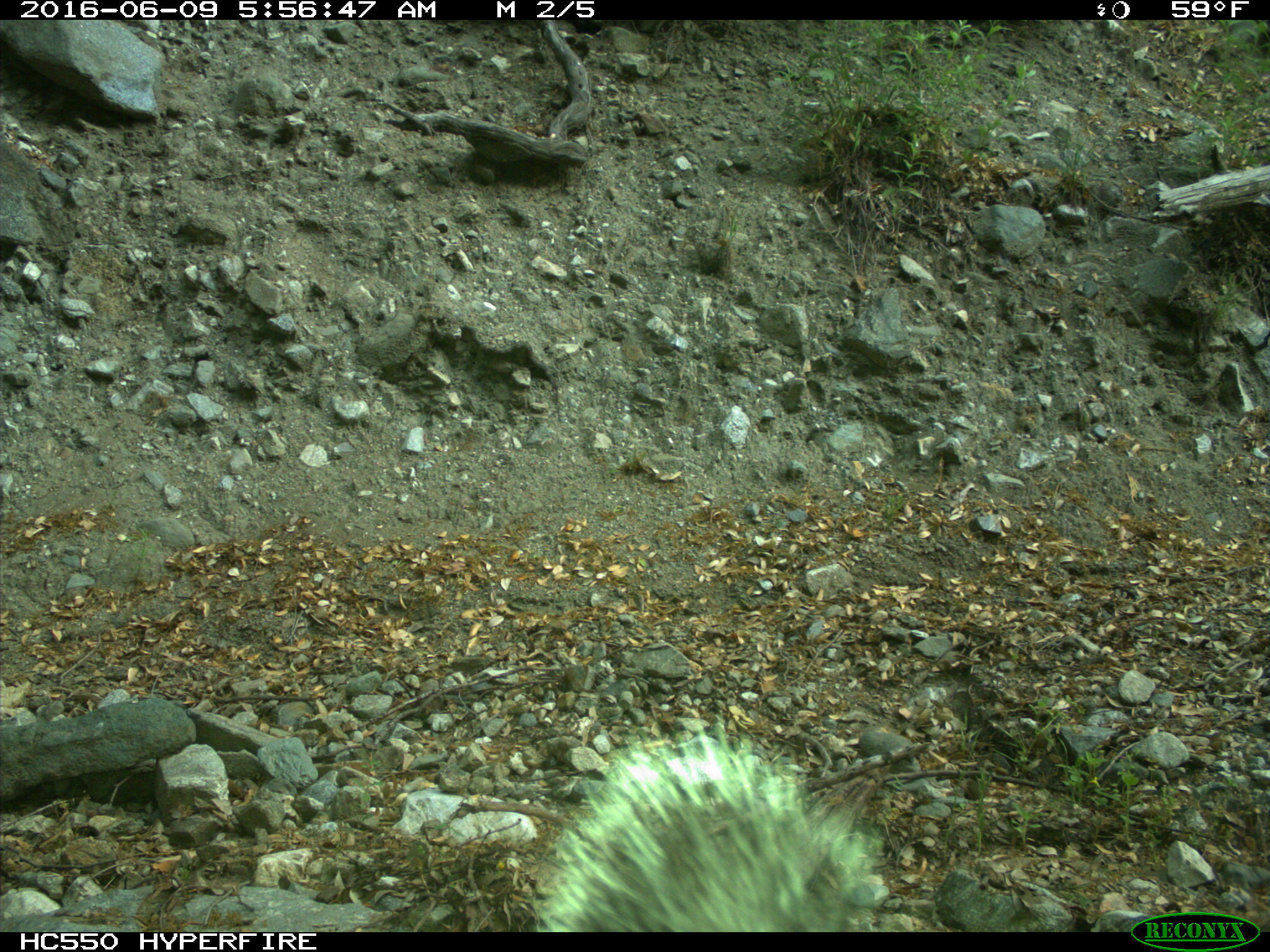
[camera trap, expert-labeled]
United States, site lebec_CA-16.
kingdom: Animalia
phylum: Chordata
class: Mammalia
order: Rodentia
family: Sciuridae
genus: Sciurus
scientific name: Sciurus carolinensis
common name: eastern gray squirrel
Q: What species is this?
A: Sciurus carolinensis (eastern gray squirrel).